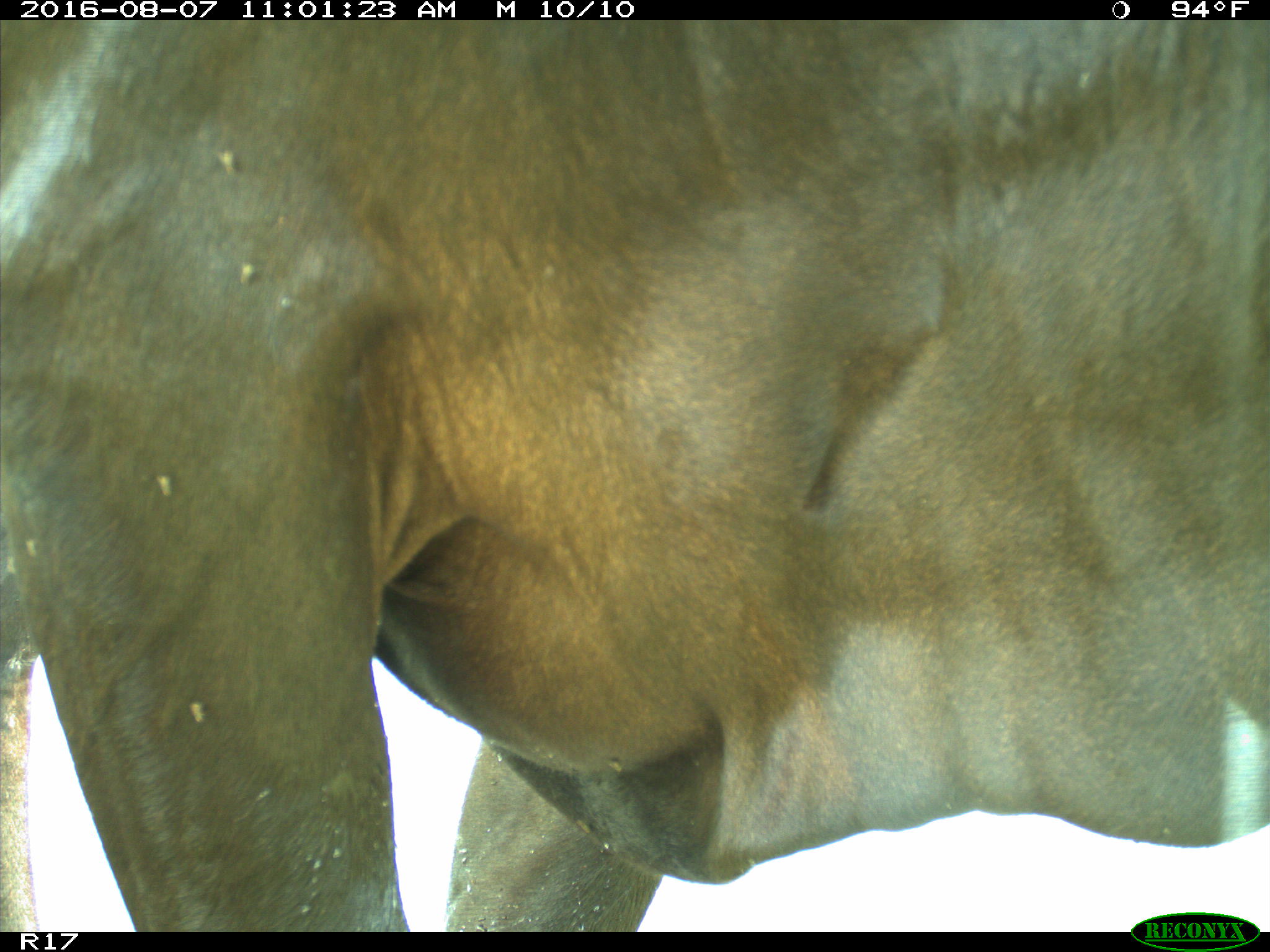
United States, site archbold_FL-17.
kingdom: Animalia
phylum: Chordata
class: Mammalia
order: Artiodactyla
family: Bovidae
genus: Bos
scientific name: Bos taurus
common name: domestic cow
Bos taurus (domestic cow).